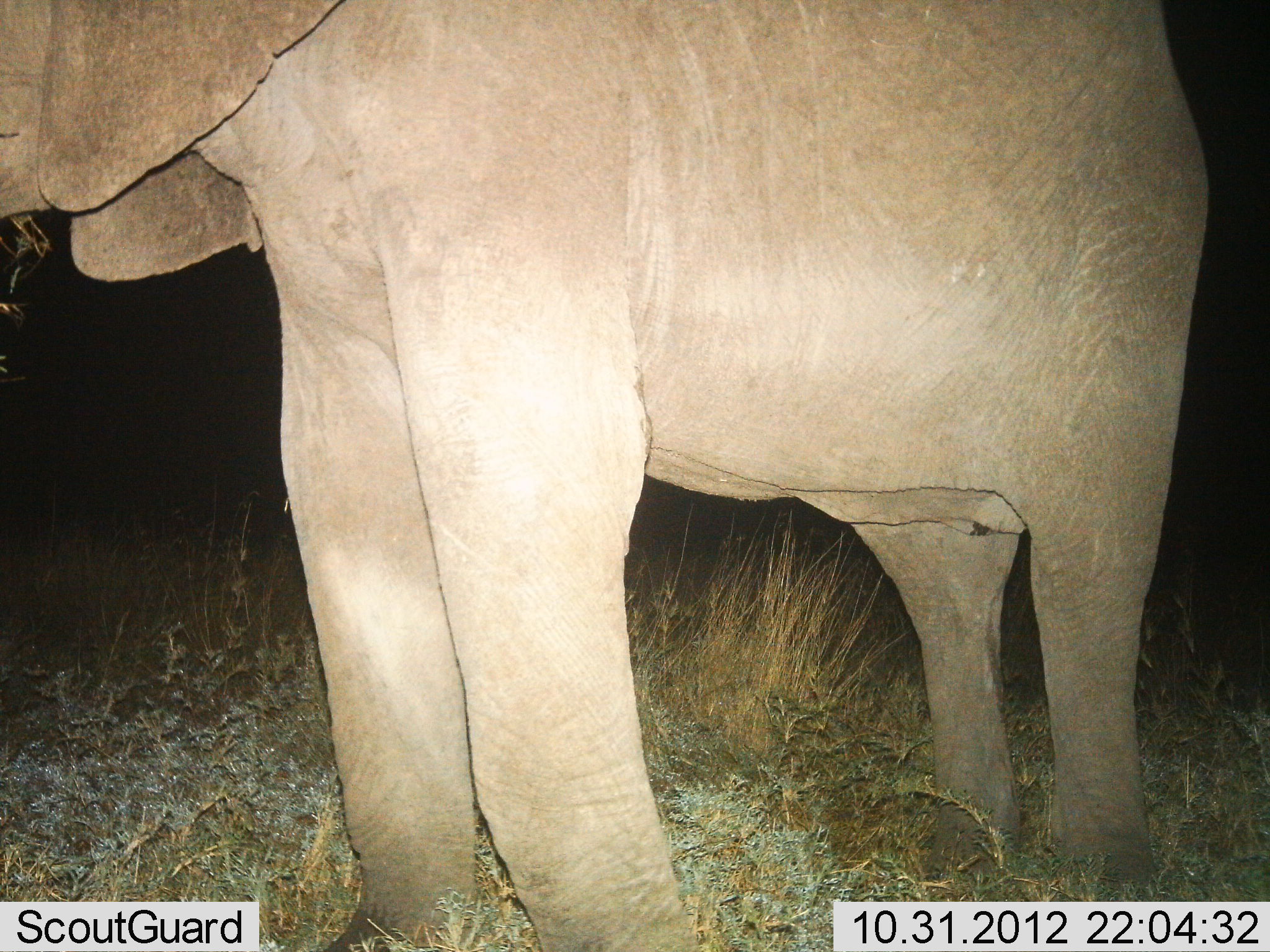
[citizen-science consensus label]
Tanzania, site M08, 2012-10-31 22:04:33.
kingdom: Animalia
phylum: Chordata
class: Mammalia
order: Proboscidea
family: Elephantidae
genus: Loxodonta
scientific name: Loxodonta africana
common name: african bush elephant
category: elephant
Elephant (african bush elephant) (Loxodonta africana), count 1. Behavior (volunteer vote fractions): standing 100%, resting 0%, moving 0%, interacting 0%. Young present (vote fraction): 10%. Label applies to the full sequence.